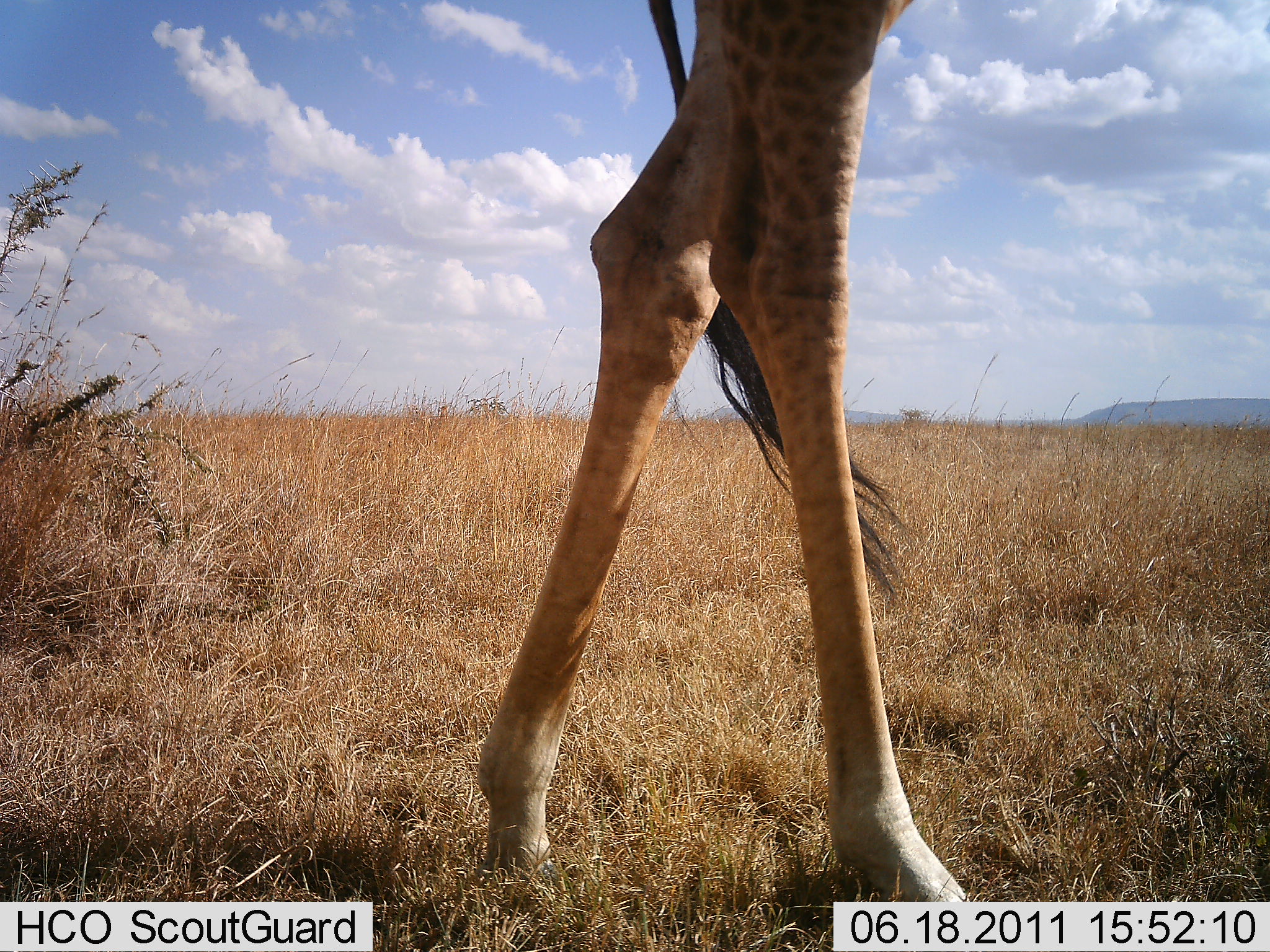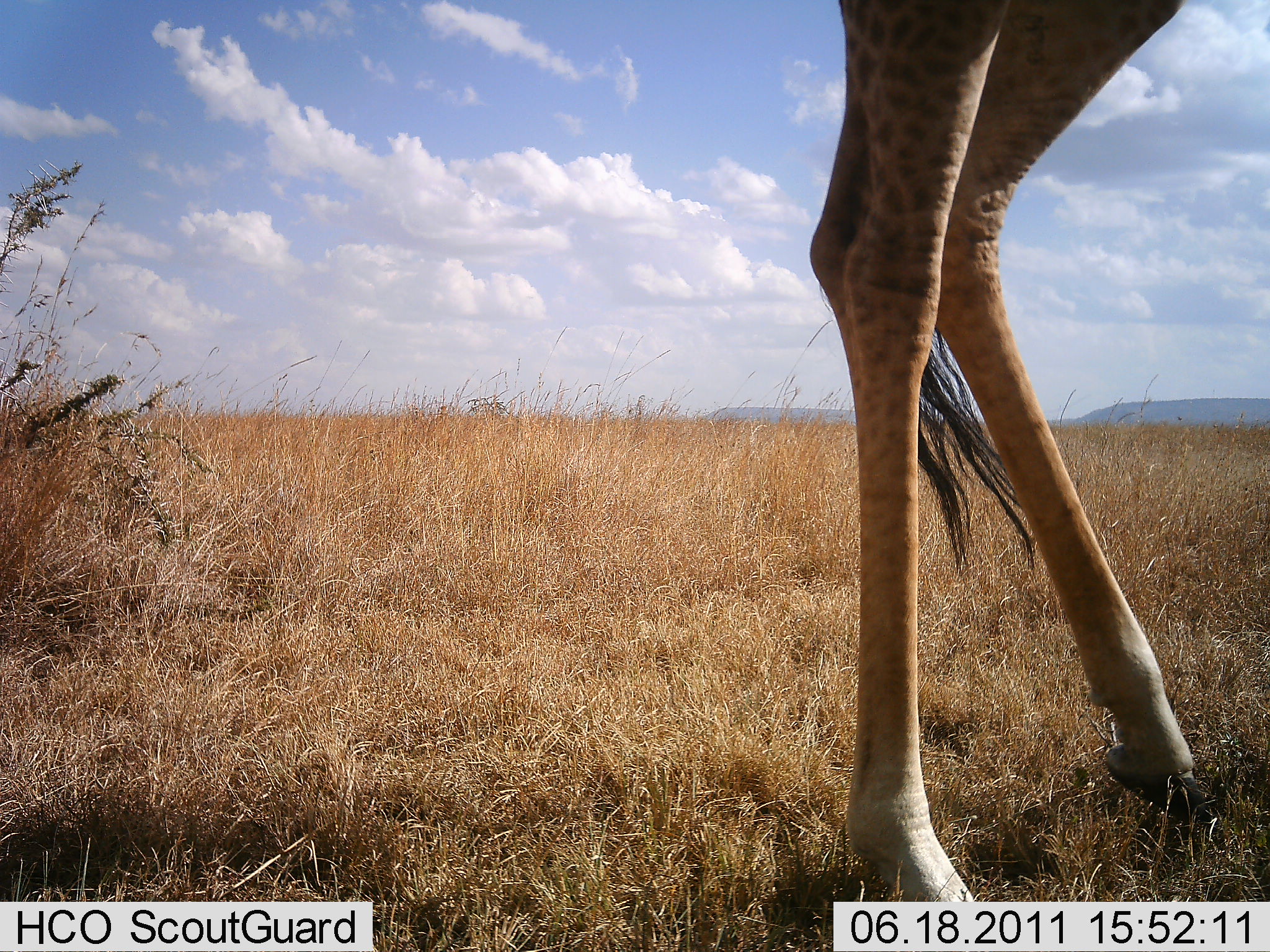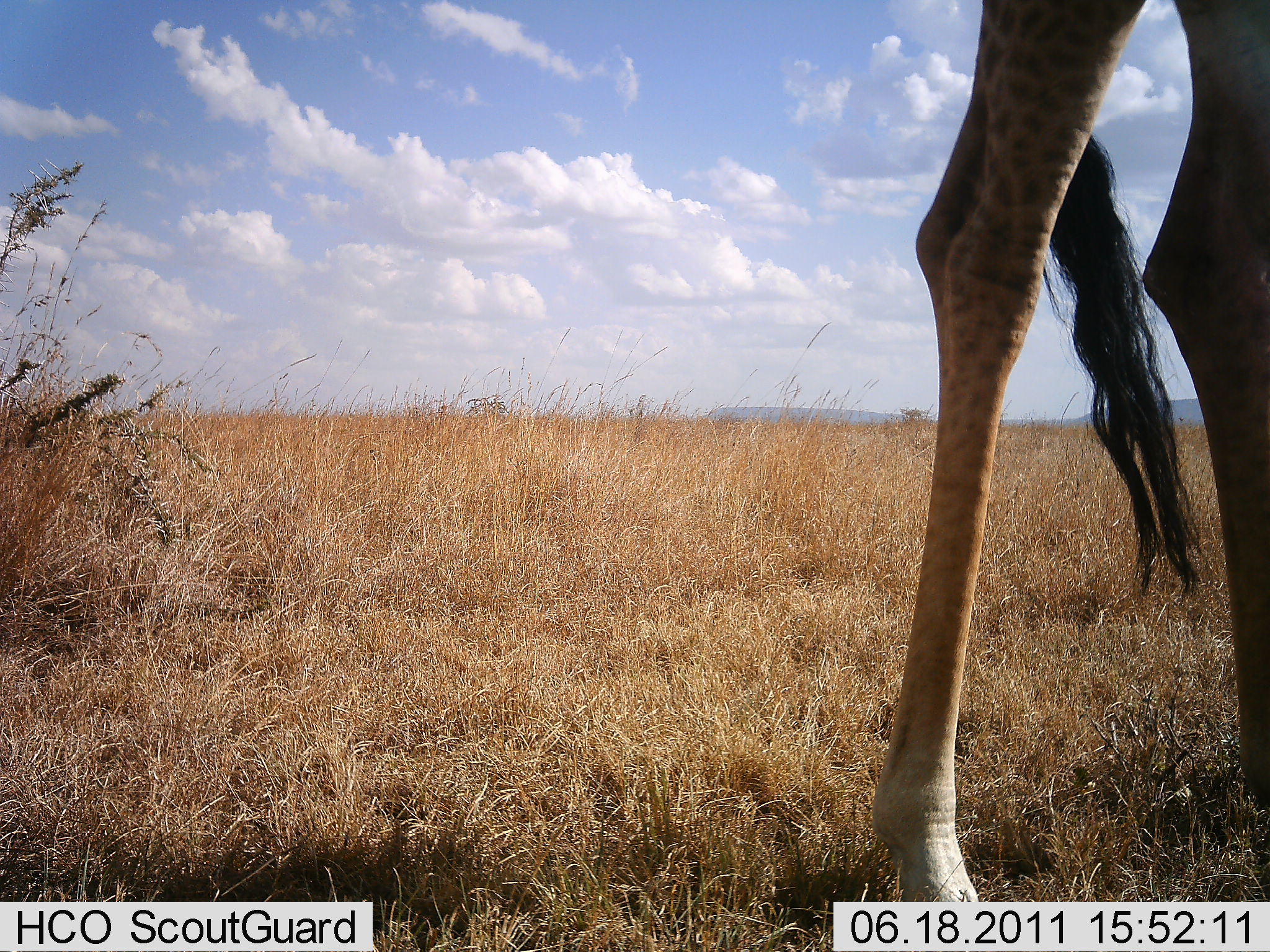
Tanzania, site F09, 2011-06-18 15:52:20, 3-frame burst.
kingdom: Animalia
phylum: Chordata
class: Mammalia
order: Artiodactyla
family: Giraffidae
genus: Giraffa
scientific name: Giraffa camelopardalis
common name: giraffe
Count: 1.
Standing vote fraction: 31%.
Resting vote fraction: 0%.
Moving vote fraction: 69%.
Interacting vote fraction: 0%.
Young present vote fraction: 0%.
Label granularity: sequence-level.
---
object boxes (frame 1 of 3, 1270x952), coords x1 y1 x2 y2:
animal: 473 0 974 923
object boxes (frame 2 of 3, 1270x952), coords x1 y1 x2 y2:
animal: 799 0 1221 908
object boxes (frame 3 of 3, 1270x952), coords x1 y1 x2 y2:
animal: 867 0 1270 904